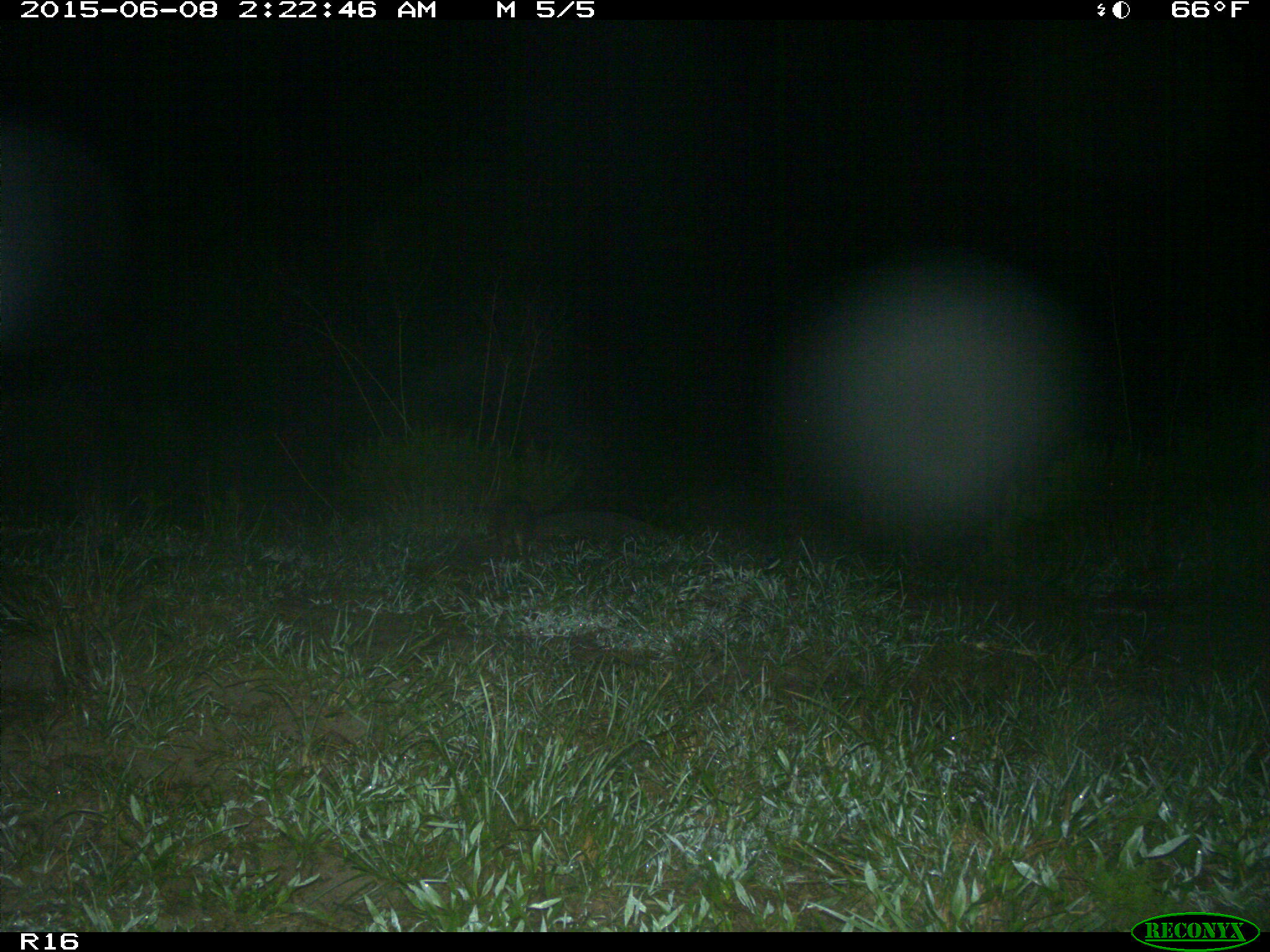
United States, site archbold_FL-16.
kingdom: Animalia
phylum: Chordata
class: Mammalia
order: Cingulata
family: Dasypodidae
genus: Dasypus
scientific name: Dasypus novemcinctus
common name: nine-banded armadillo